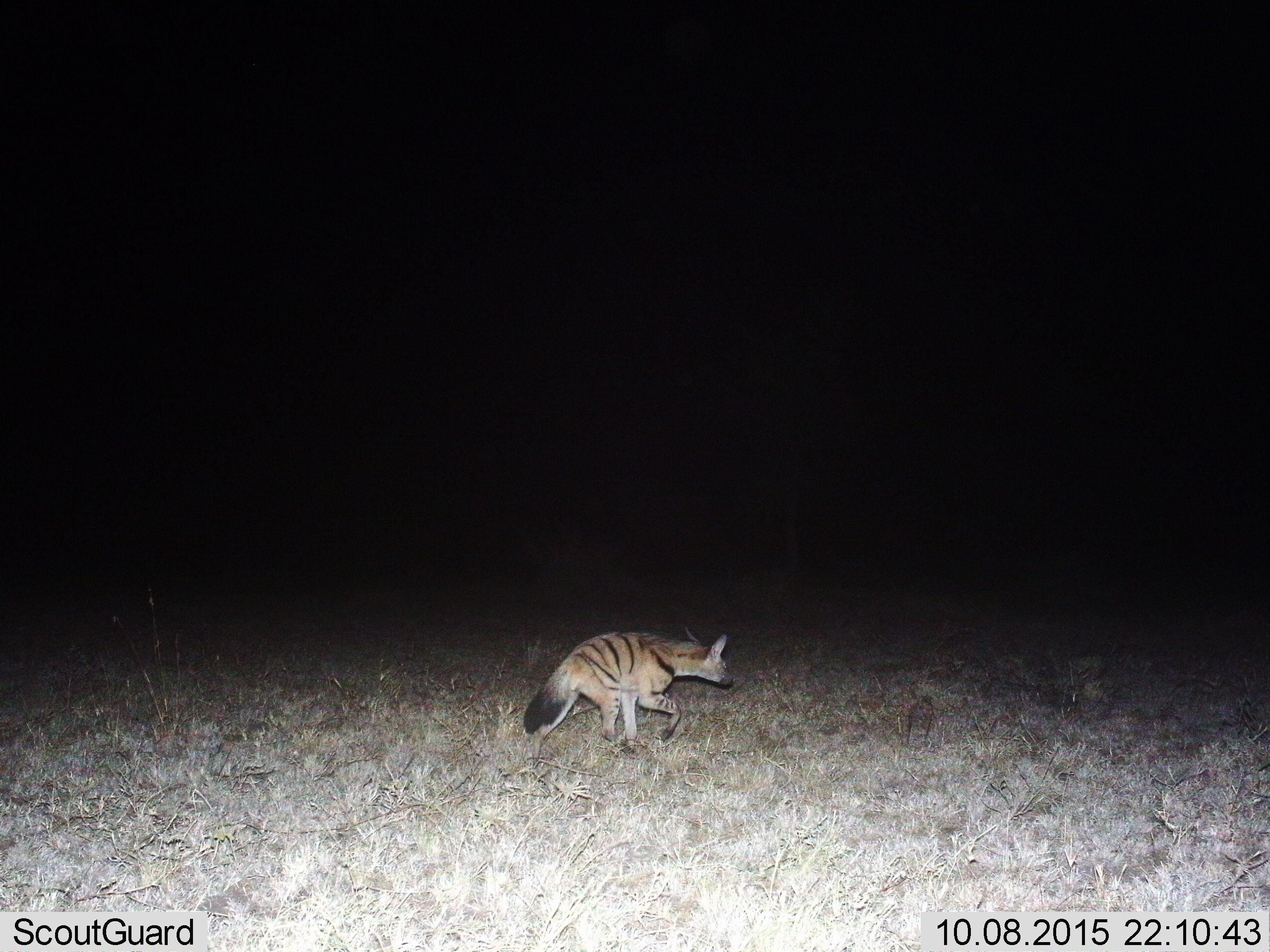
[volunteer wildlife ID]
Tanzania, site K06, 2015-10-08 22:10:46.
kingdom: Animalia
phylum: Chordata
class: Mammalia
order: Carnivora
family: Hyaenidae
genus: Hyaena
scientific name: Hyaena hyaena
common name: striped hyena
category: hyenastriped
Hyenastriped (striped hyena) (Hyaena hyaena), count 1. Behavior (volunteer vote fractions): standing 0%, resting 0%, moving 100%, interacting 0%. Young present (vote fraction): 0%. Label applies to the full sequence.